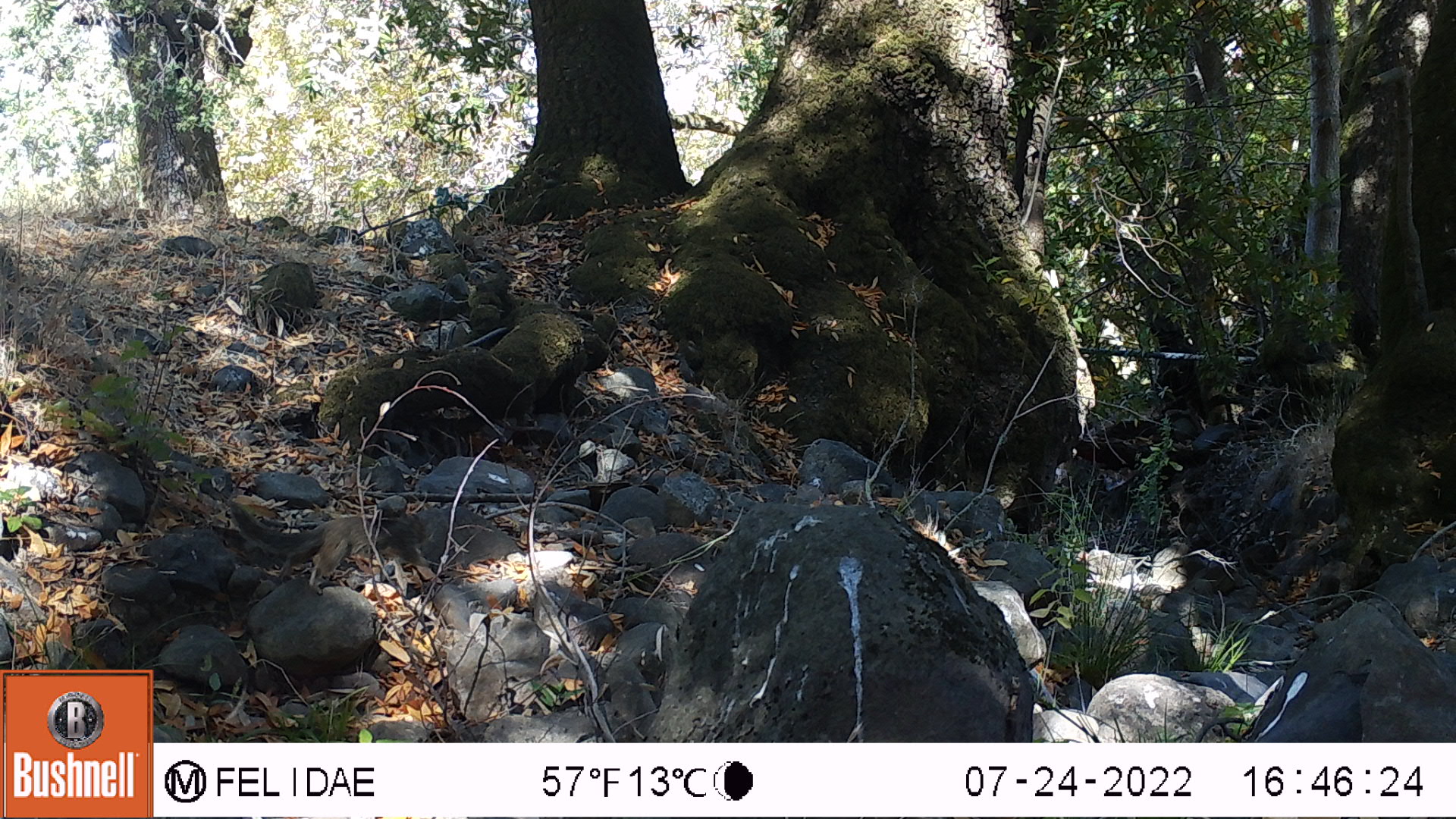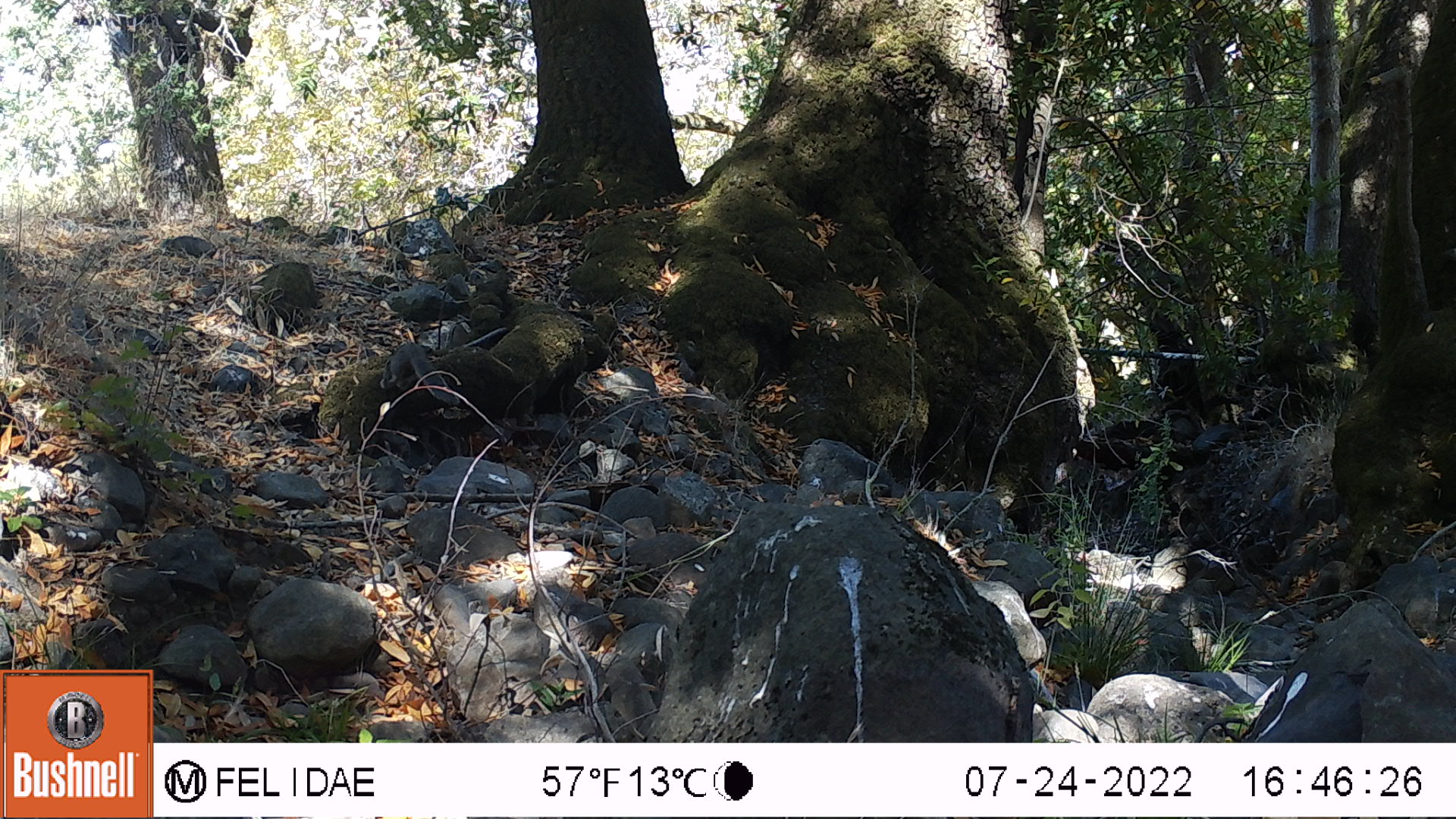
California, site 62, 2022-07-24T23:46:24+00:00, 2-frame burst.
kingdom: Animalia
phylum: Chordata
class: Mammalia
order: Rodentia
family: Sciuridae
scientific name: Sciuridae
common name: squirrel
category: unknown squirrel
Unknown squirrel (squirrel) (Sciuridae).